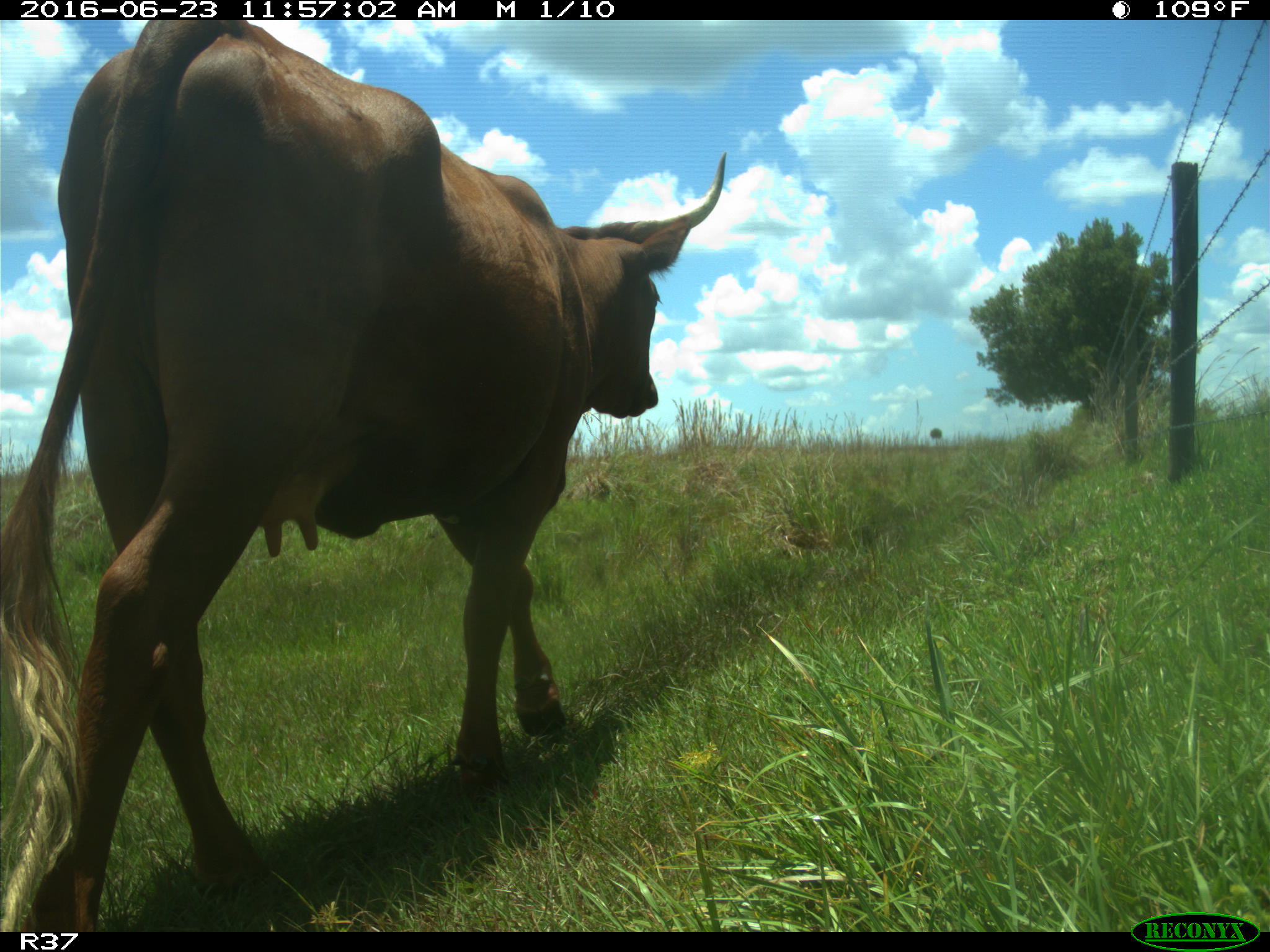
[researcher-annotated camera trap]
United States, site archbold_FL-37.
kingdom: Animalia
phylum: Chordata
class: Mammalia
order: Artiodactyla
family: Bovidae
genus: Bos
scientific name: Bos taurus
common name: domestic cow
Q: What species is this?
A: Bos taurus (domestic cow).